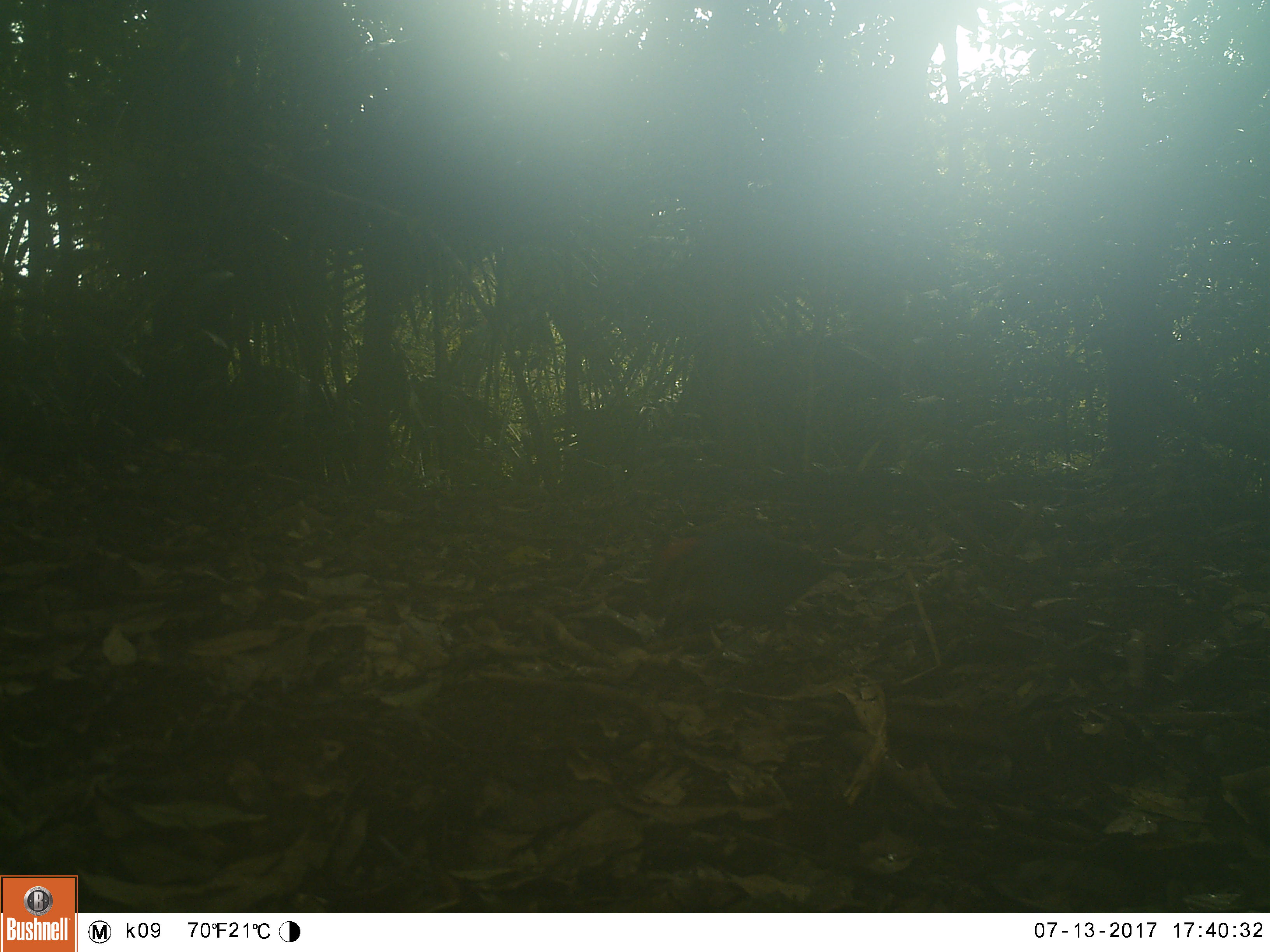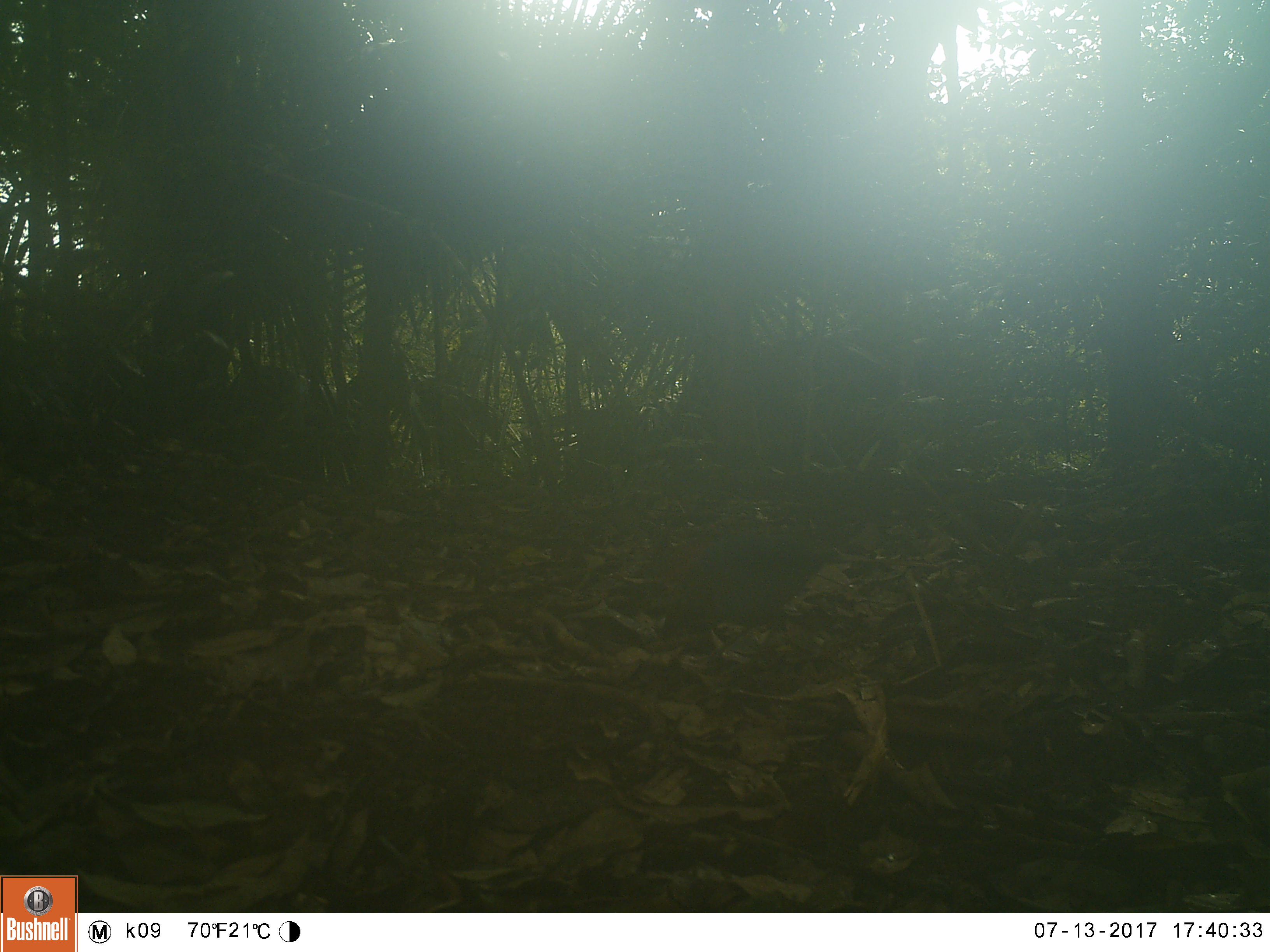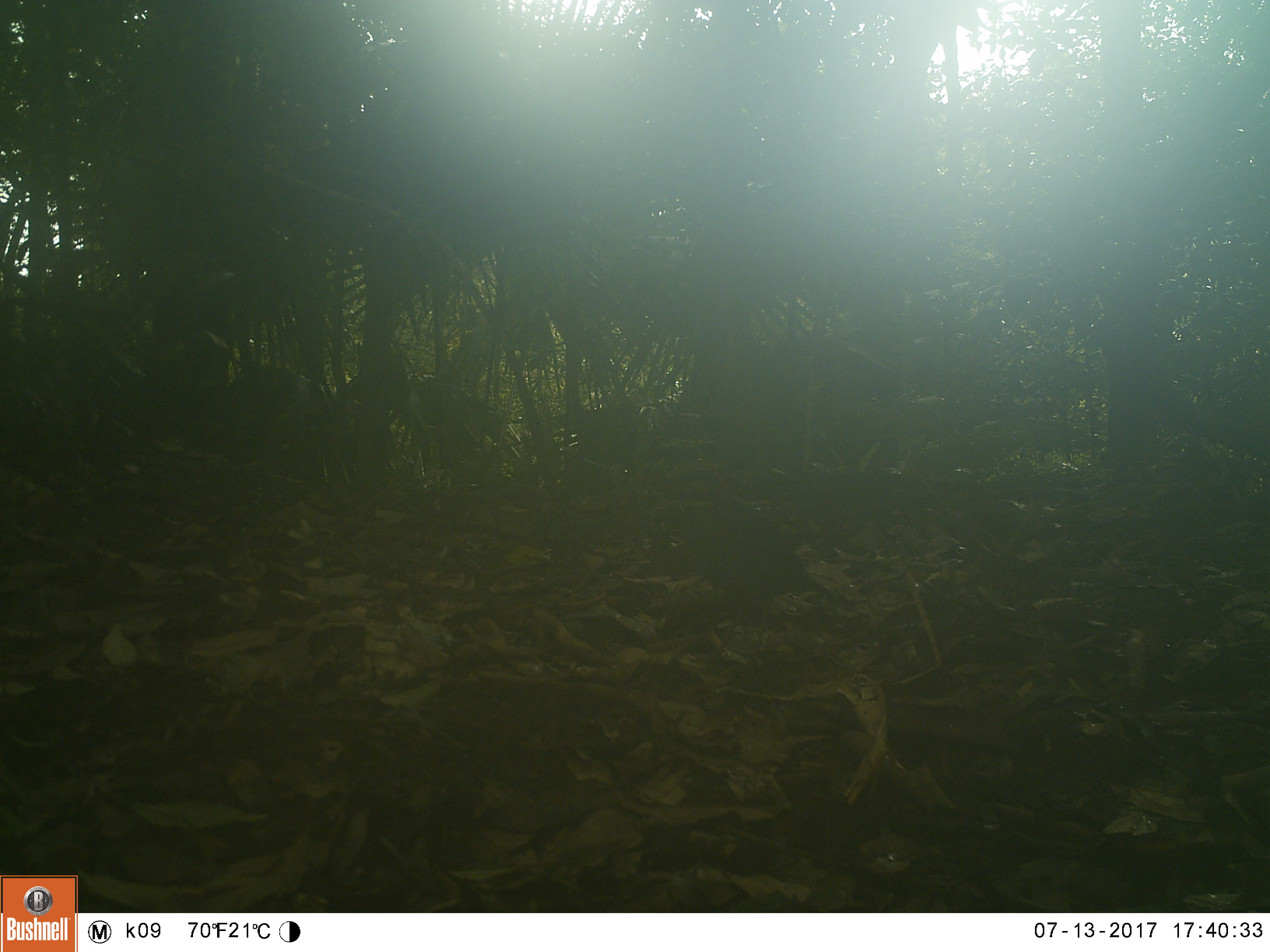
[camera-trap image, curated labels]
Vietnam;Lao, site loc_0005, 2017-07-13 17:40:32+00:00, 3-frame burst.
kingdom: Animalia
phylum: Chordata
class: Aves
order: Passeriformes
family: Pittidae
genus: Hydrornis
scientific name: Hydrornis cyaneus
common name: blue pitta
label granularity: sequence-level